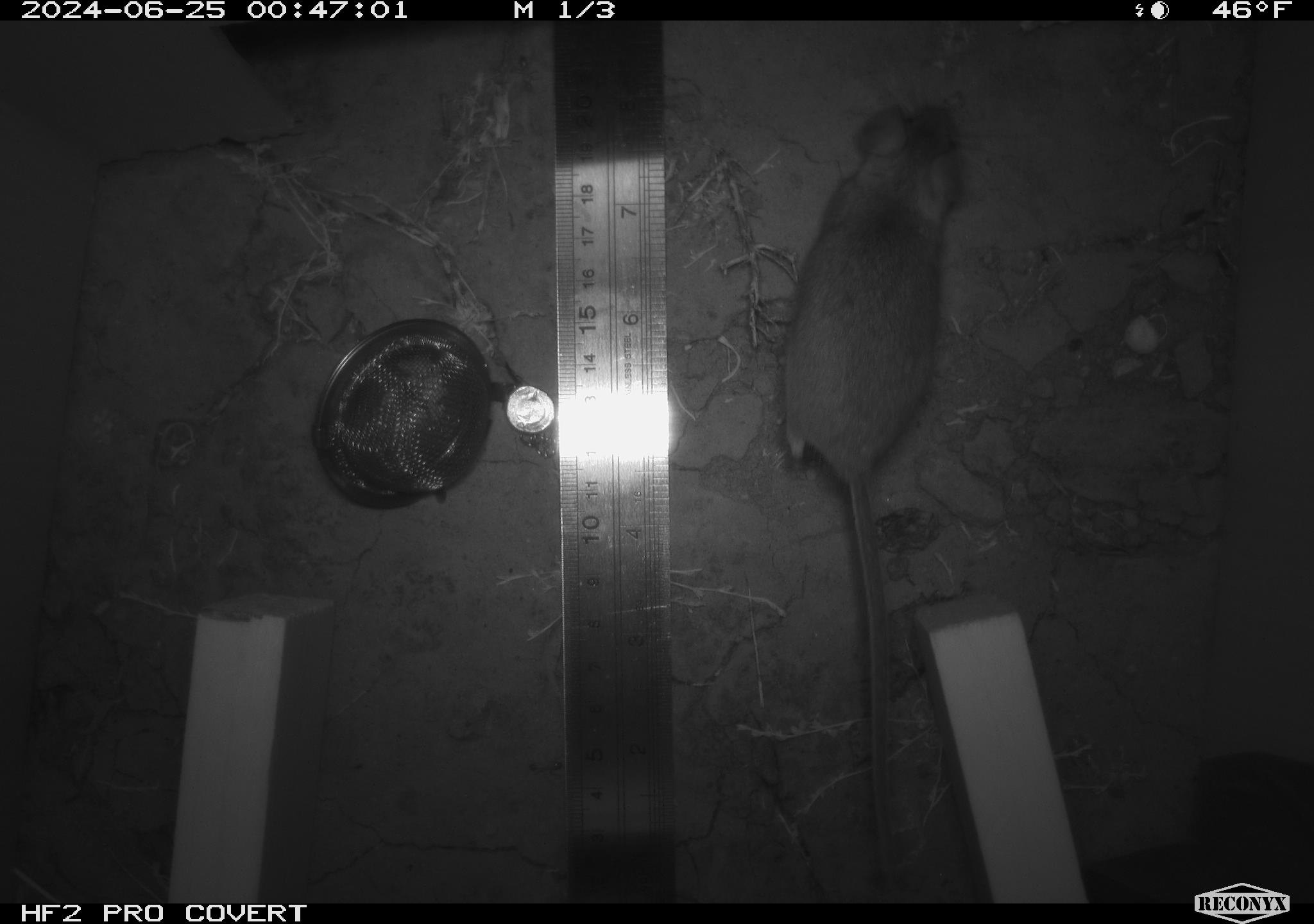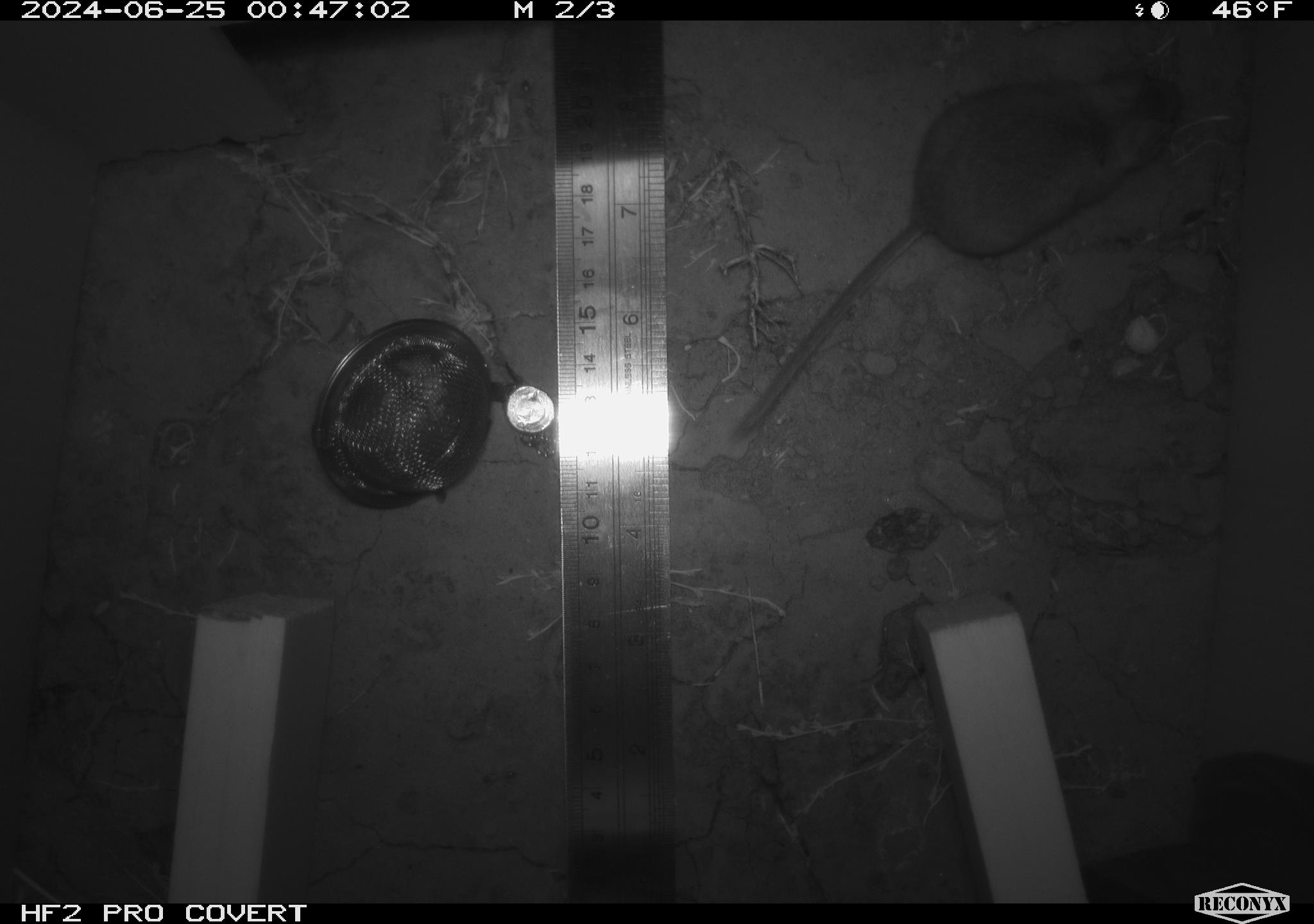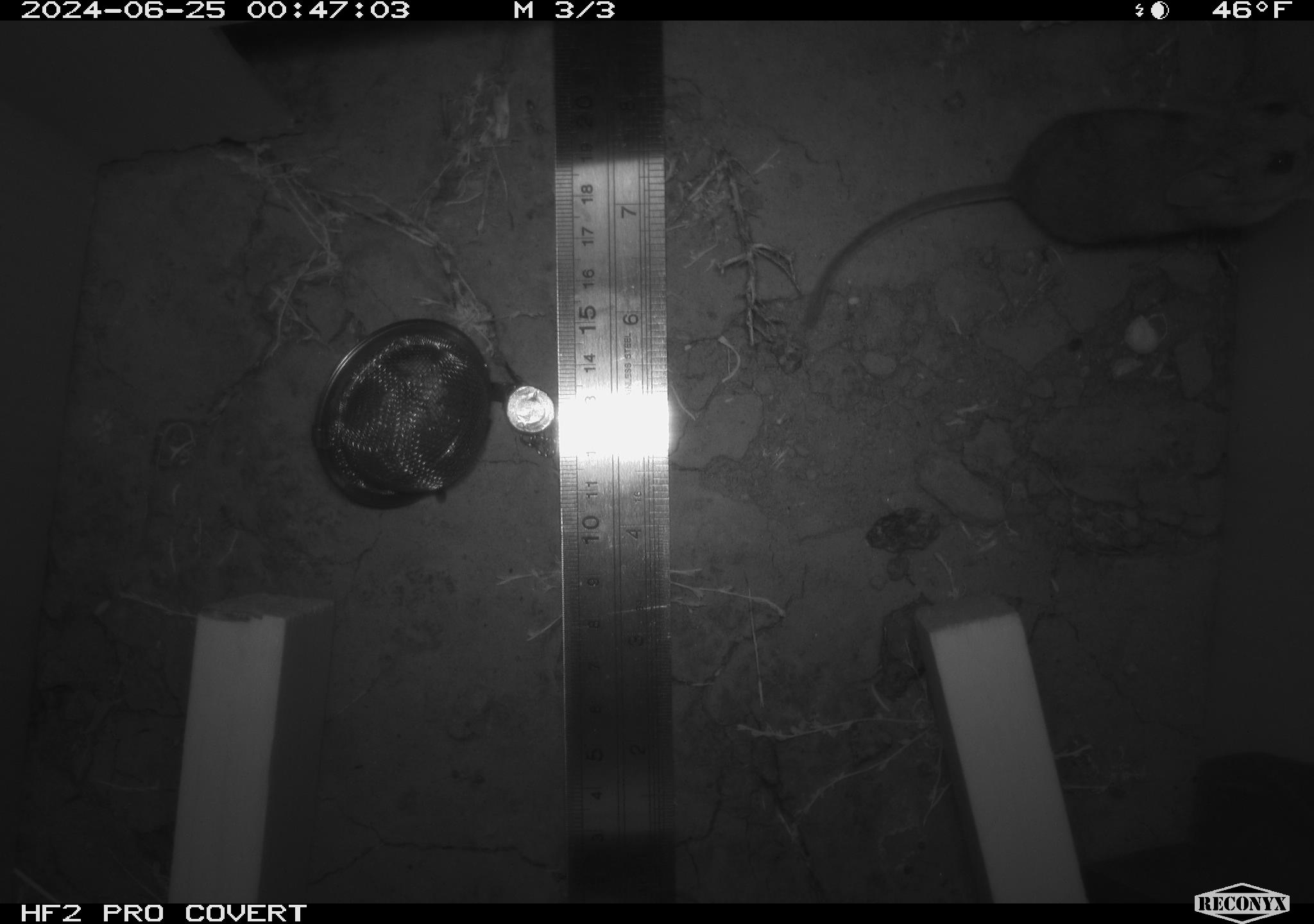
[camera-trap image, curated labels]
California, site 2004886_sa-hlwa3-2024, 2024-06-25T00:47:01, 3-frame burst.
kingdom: Animalia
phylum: Chordata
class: Mammalia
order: Rodentia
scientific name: Rodentia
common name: mouse species